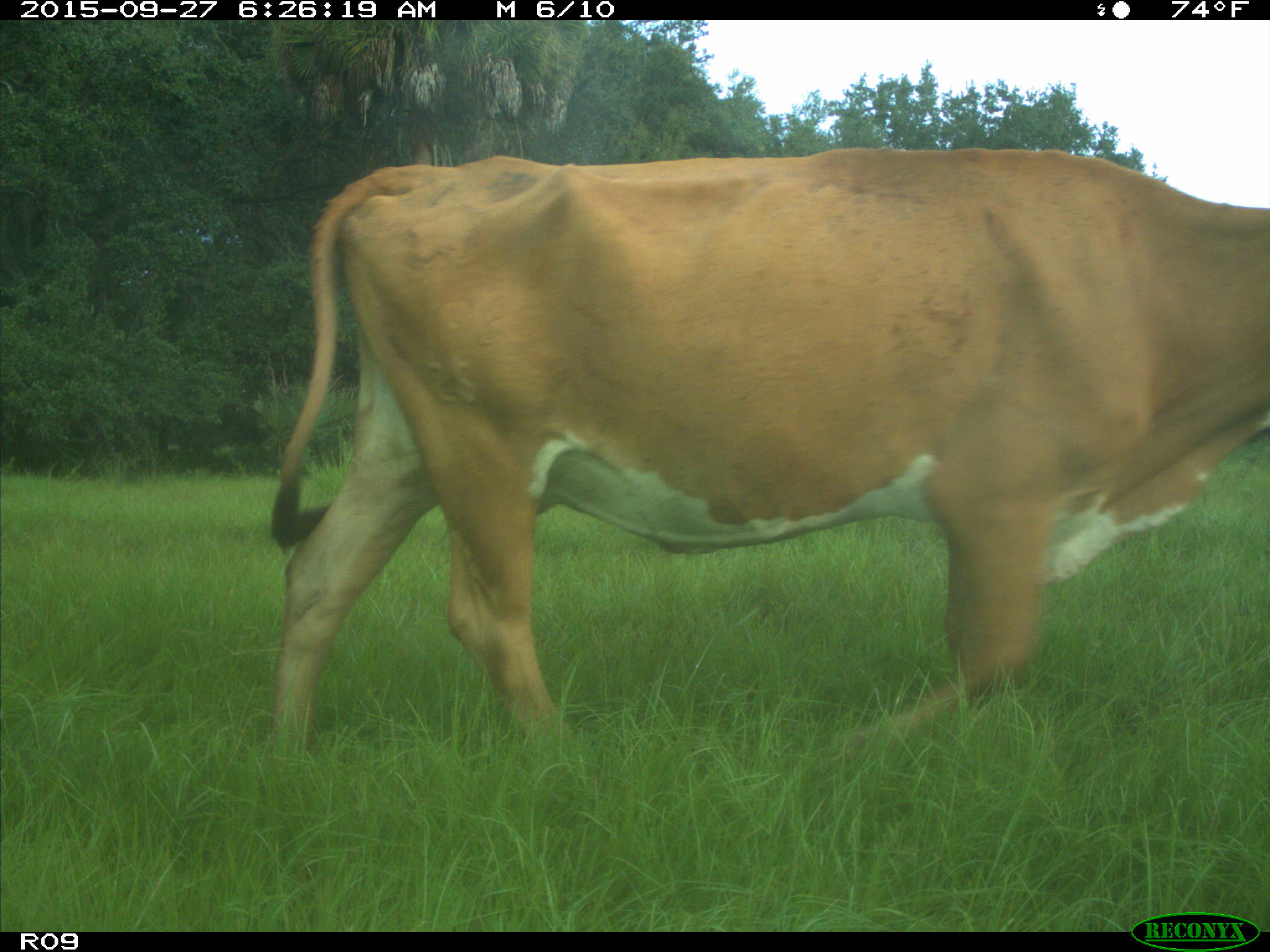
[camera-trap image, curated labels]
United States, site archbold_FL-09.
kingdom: Animalia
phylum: Chordata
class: Mammalia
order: Artiodactyla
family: Bovidae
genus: Bos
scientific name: Bos taurus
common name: domestic cow